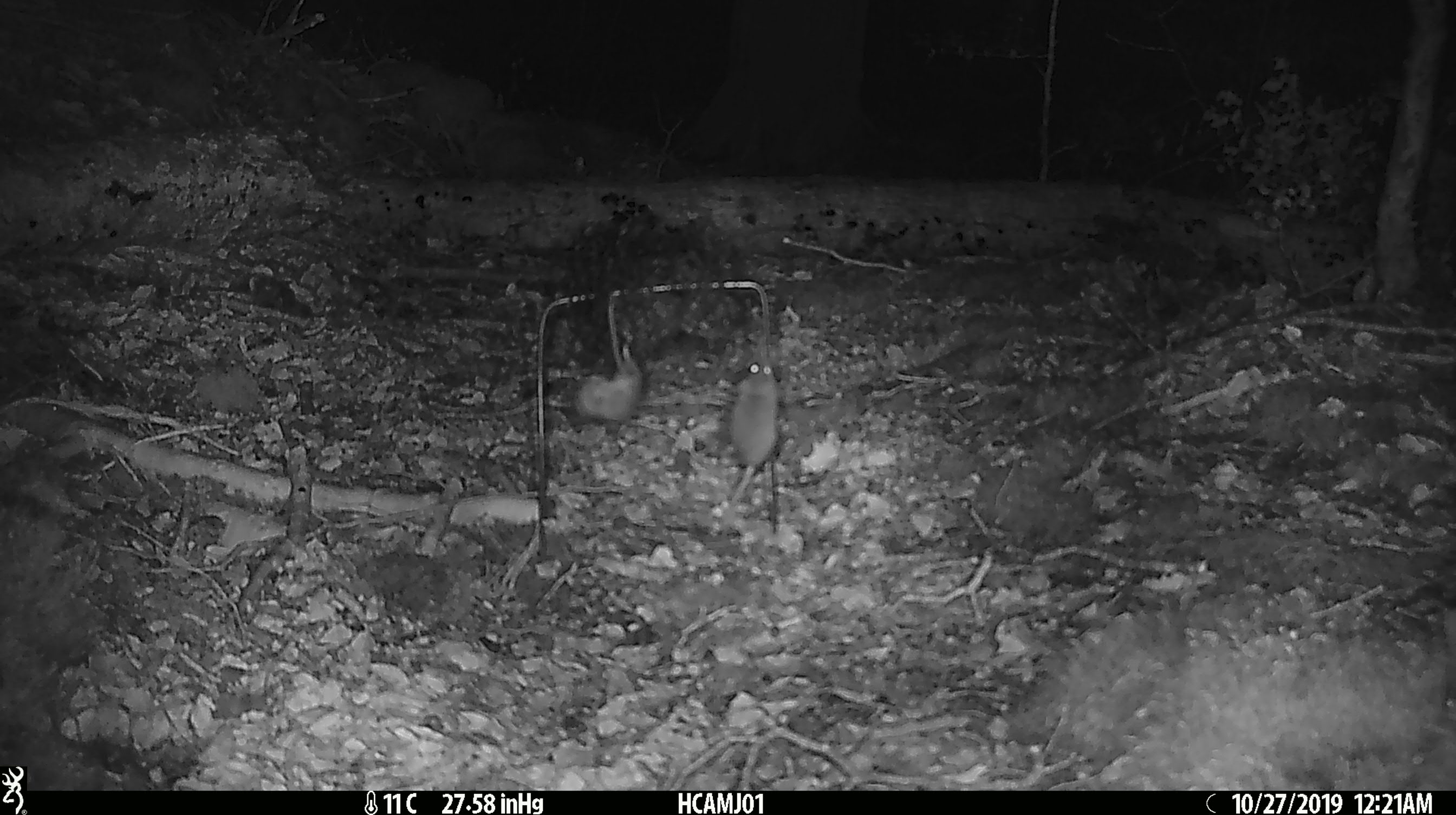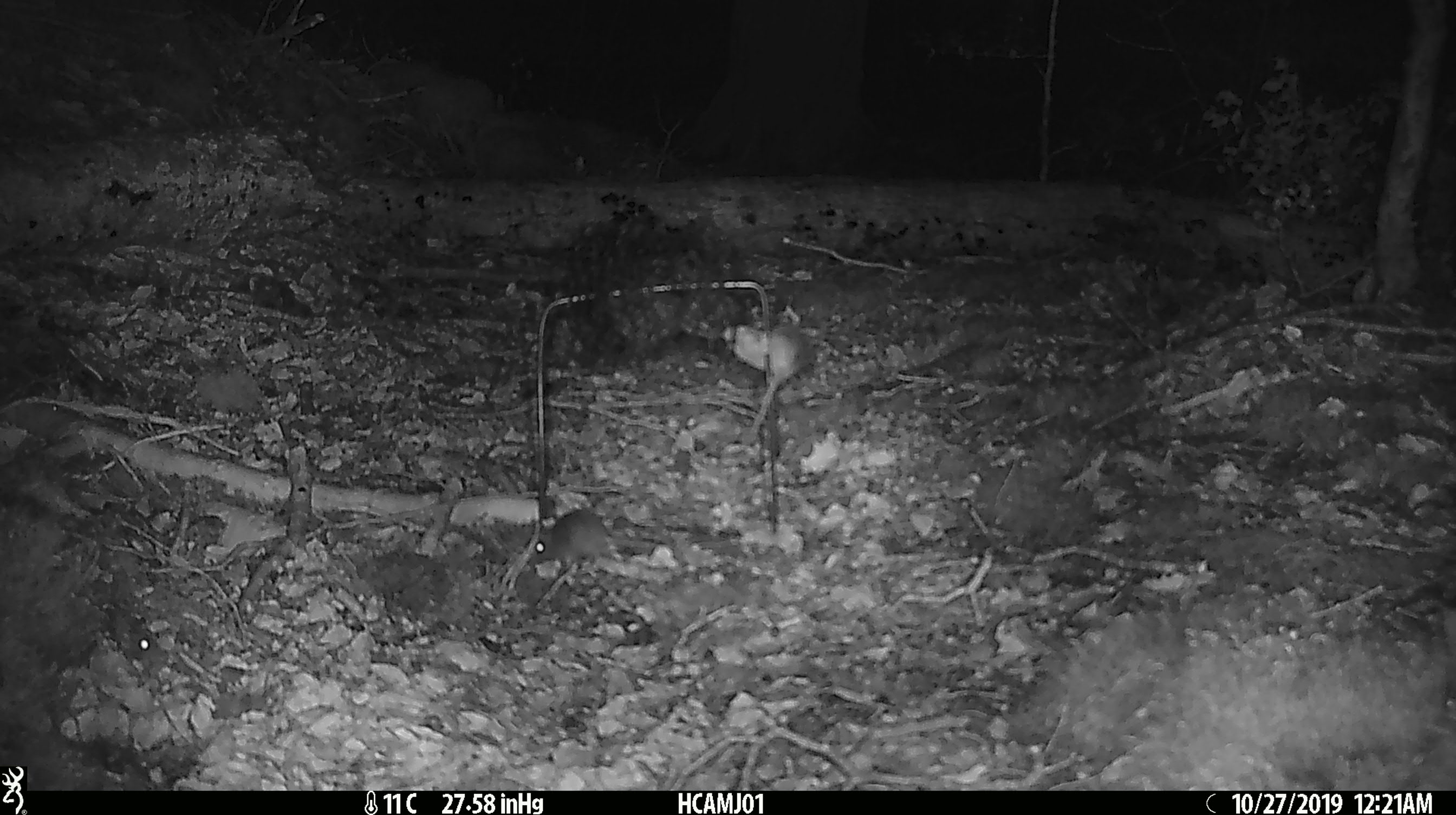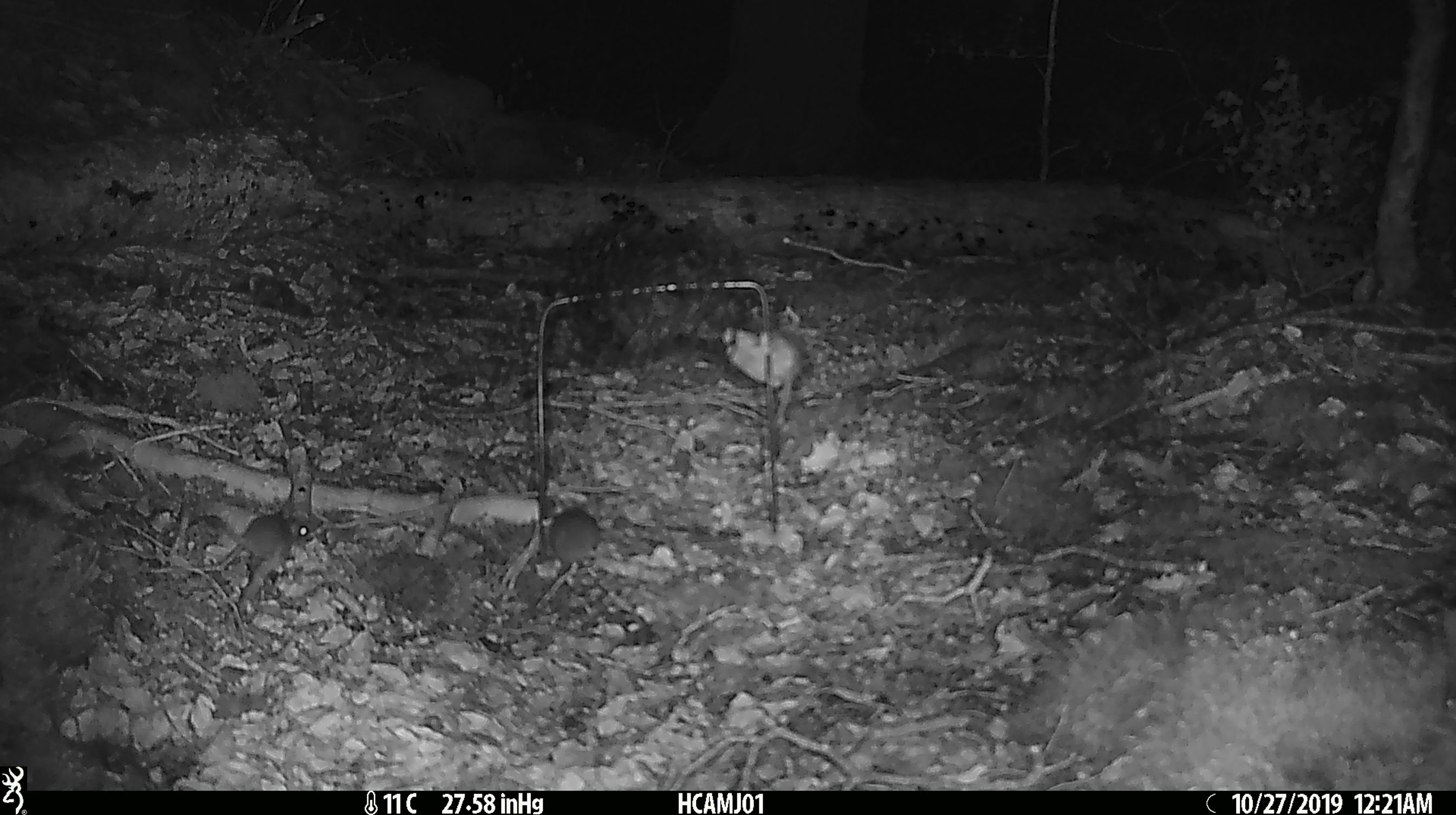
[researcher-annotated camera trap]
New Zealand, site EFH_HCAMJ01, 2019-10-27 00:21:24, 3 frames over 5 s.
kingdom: Animalia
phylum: Chordata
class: Mammalia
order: Rodentia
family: Muridae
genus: Mus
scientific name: Mus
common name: mouse